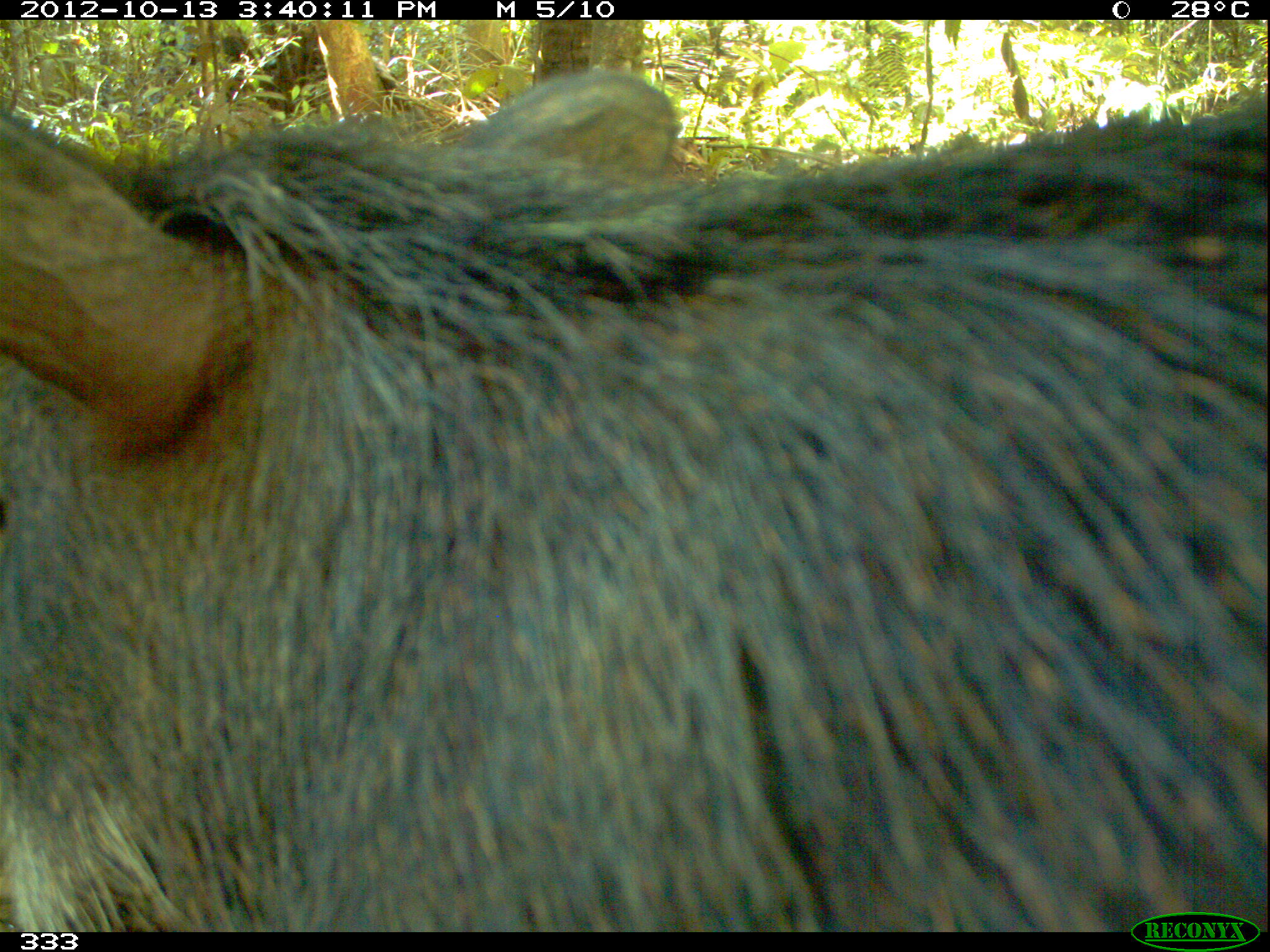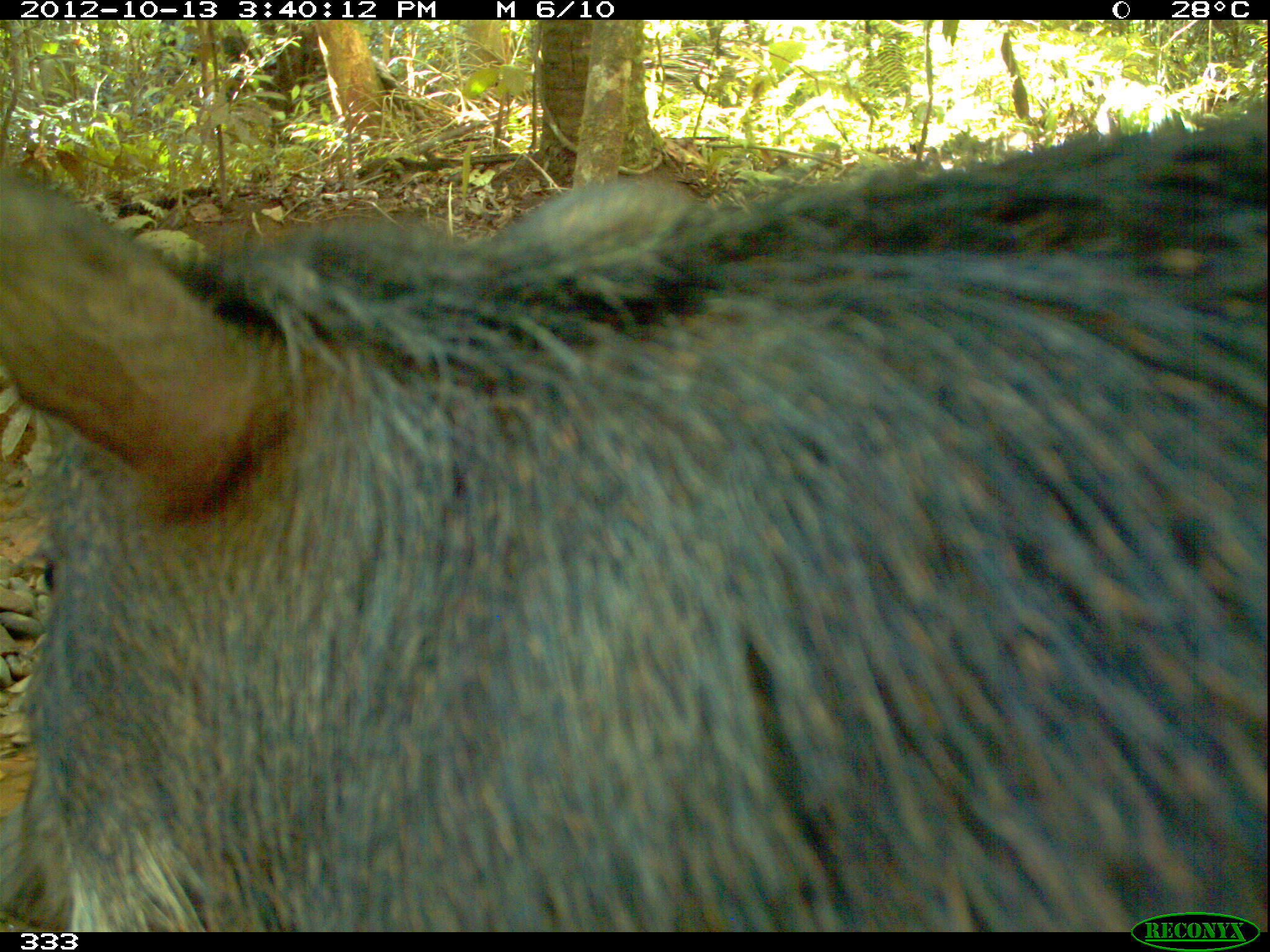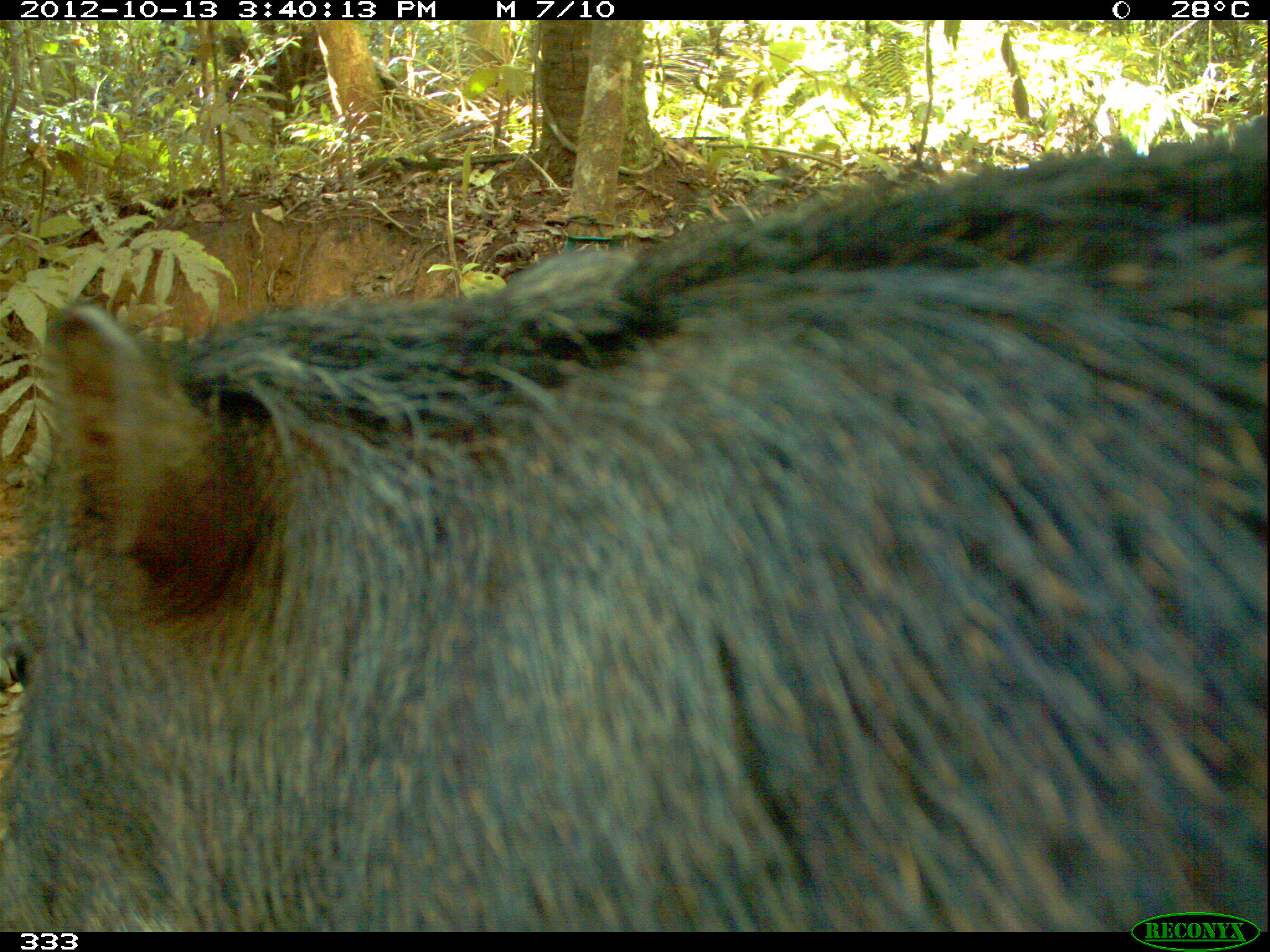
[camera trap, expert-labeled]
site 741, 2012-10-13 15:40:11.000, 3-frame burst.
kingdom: Animalia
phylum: Chordata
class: Mammalia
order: Artiodactyla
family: Tayassuidae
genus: Tayassu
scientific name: Tayassu pecari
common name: white-lipped peccary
Tayassu pecari (white-lipped peccary).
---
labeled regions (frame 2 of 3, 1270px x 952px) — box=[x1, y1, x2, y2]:
tayassu pecari: box=[2, 101, 1270, 932]